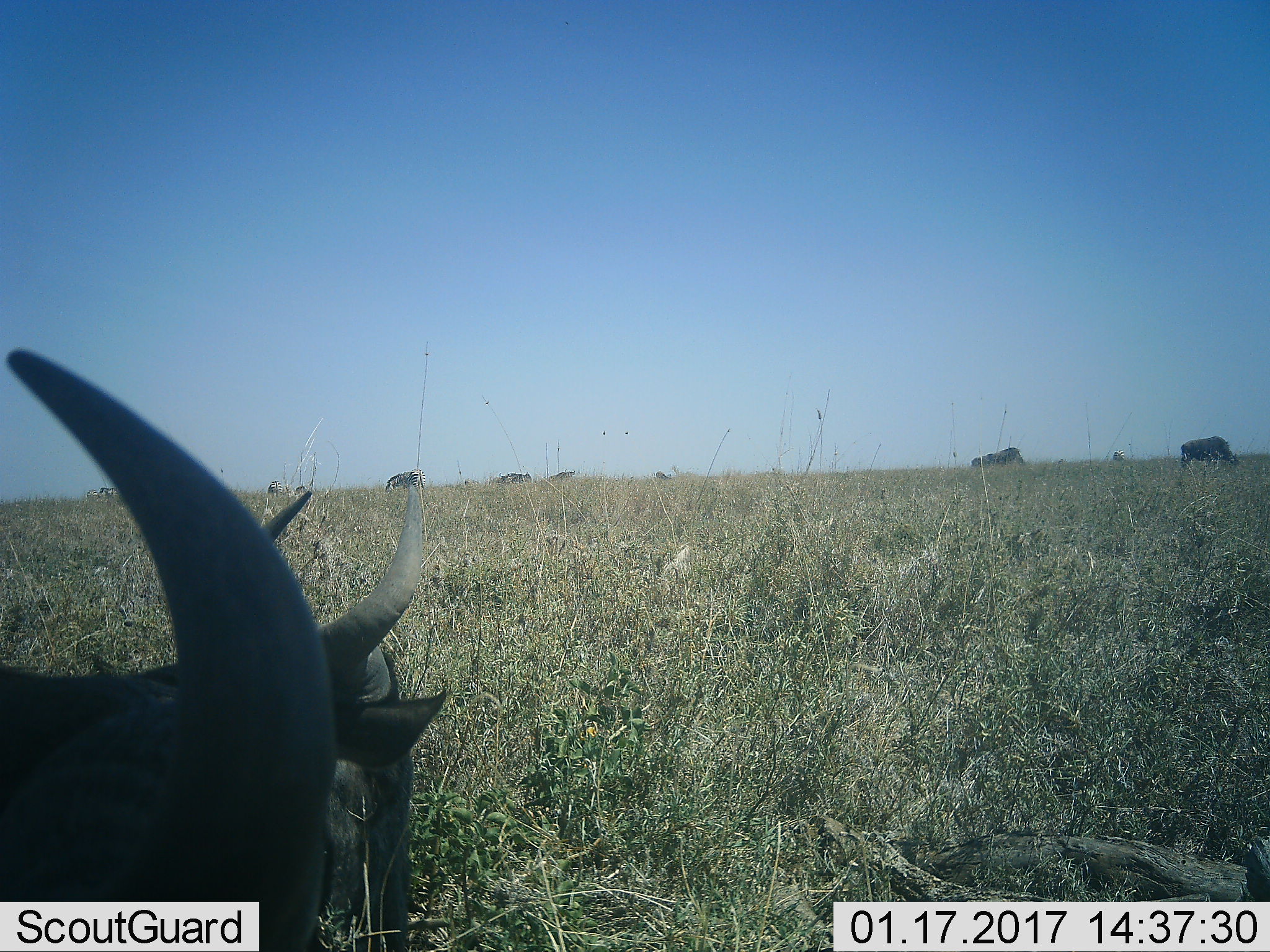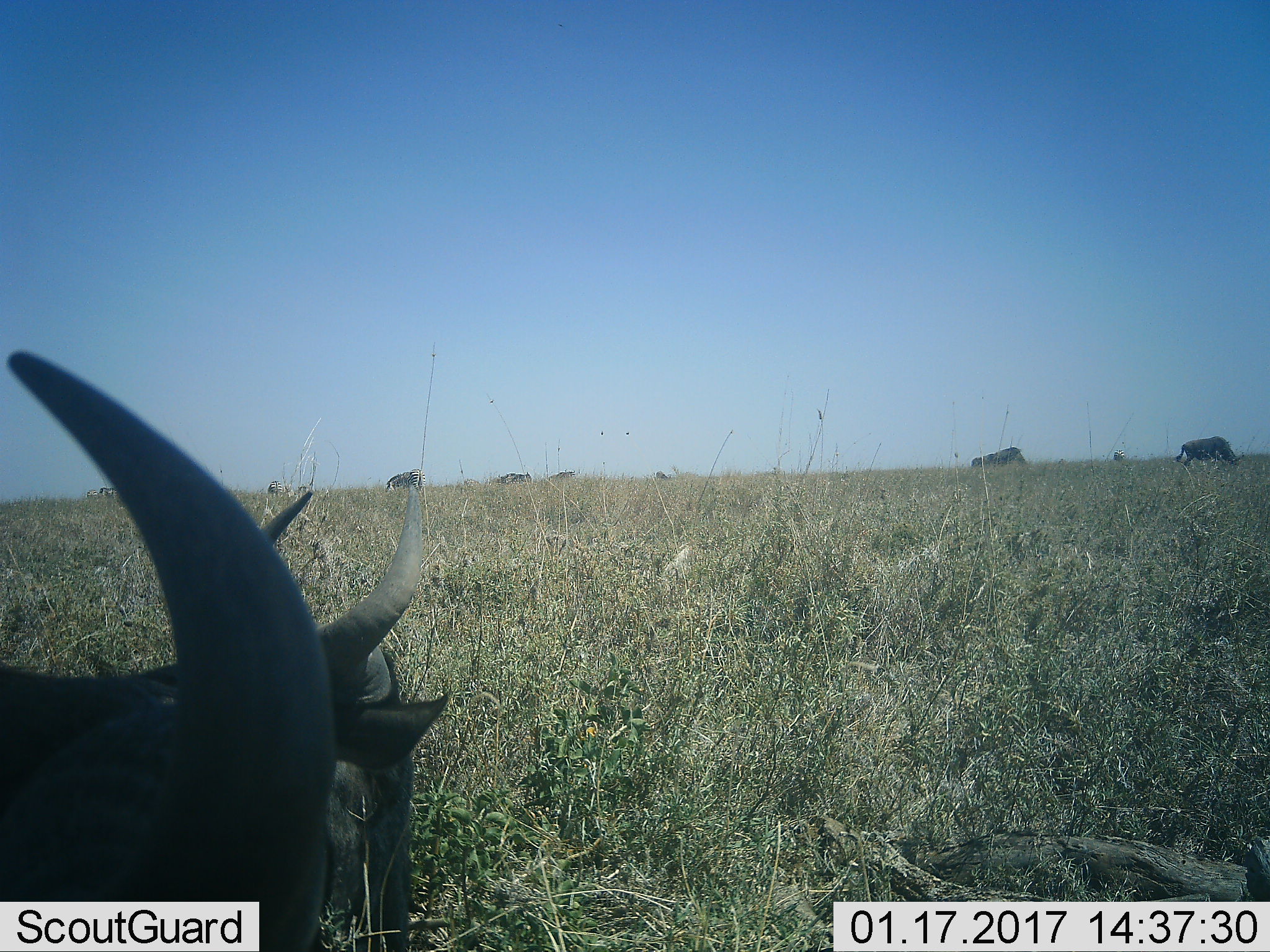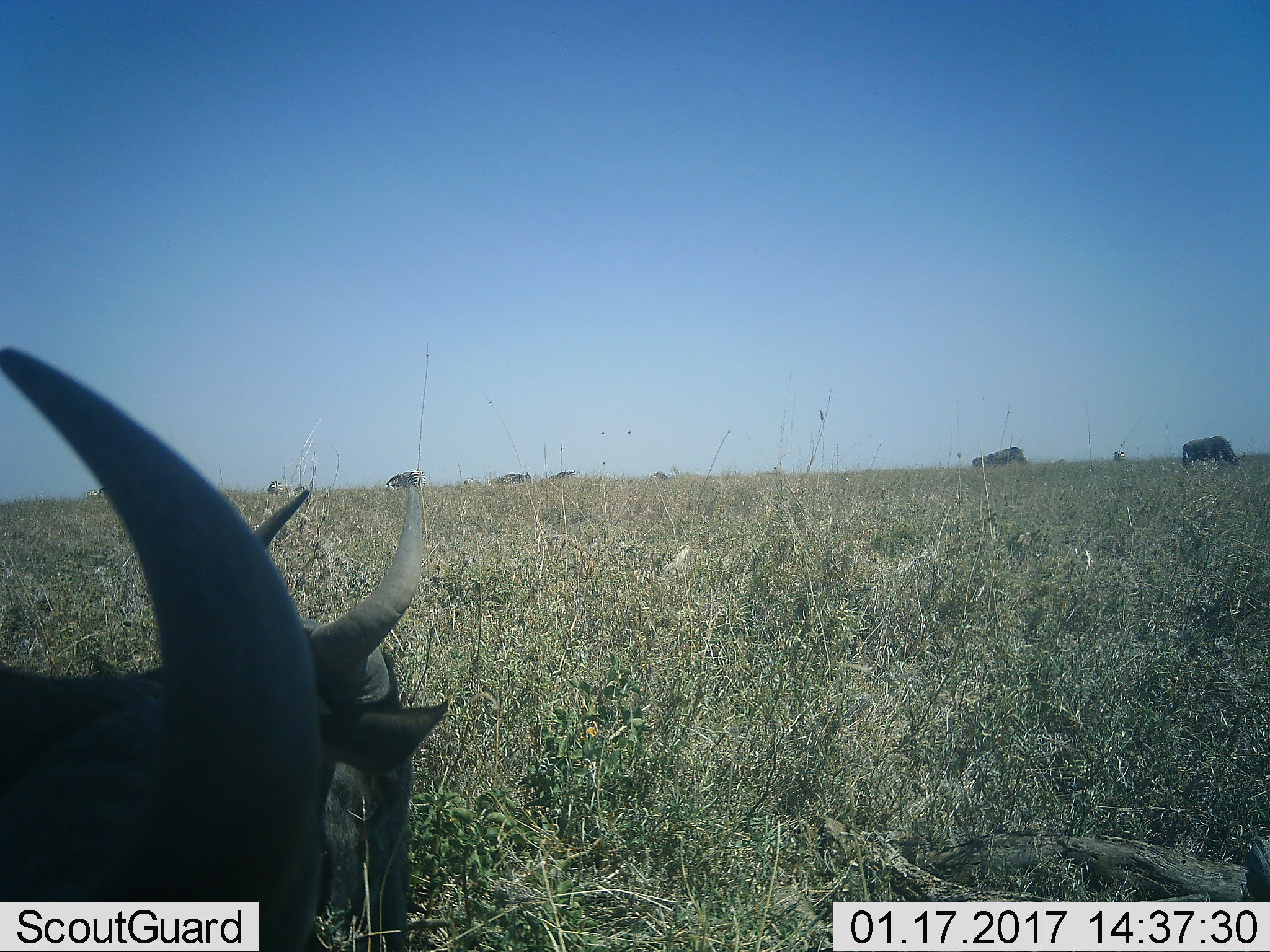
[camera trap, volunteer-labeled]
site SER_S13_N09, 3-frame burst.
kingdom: Animalia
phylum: Chordata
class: Mammalia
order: Artiodactyla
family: Bovidae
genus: Connochaetes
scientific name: Connochaetes taurinus taurinus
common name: blue wildebeest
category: wildebeestblue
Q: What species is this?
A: Wildebeestblue (blue wildebeest) (Connochaetes taurinus taurinus).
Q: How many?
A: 6.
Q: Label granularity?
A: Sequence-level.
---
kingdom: Animalia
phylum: Chordata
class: Mammalia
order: Perissodactyla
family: Equidae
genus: Equus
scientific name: Equus quagga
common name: plains zebra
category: zebraplains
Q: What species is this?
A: Zebraplains (plains zebra) (Equus quagga).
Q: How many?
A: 5.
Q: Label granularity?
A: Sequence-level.